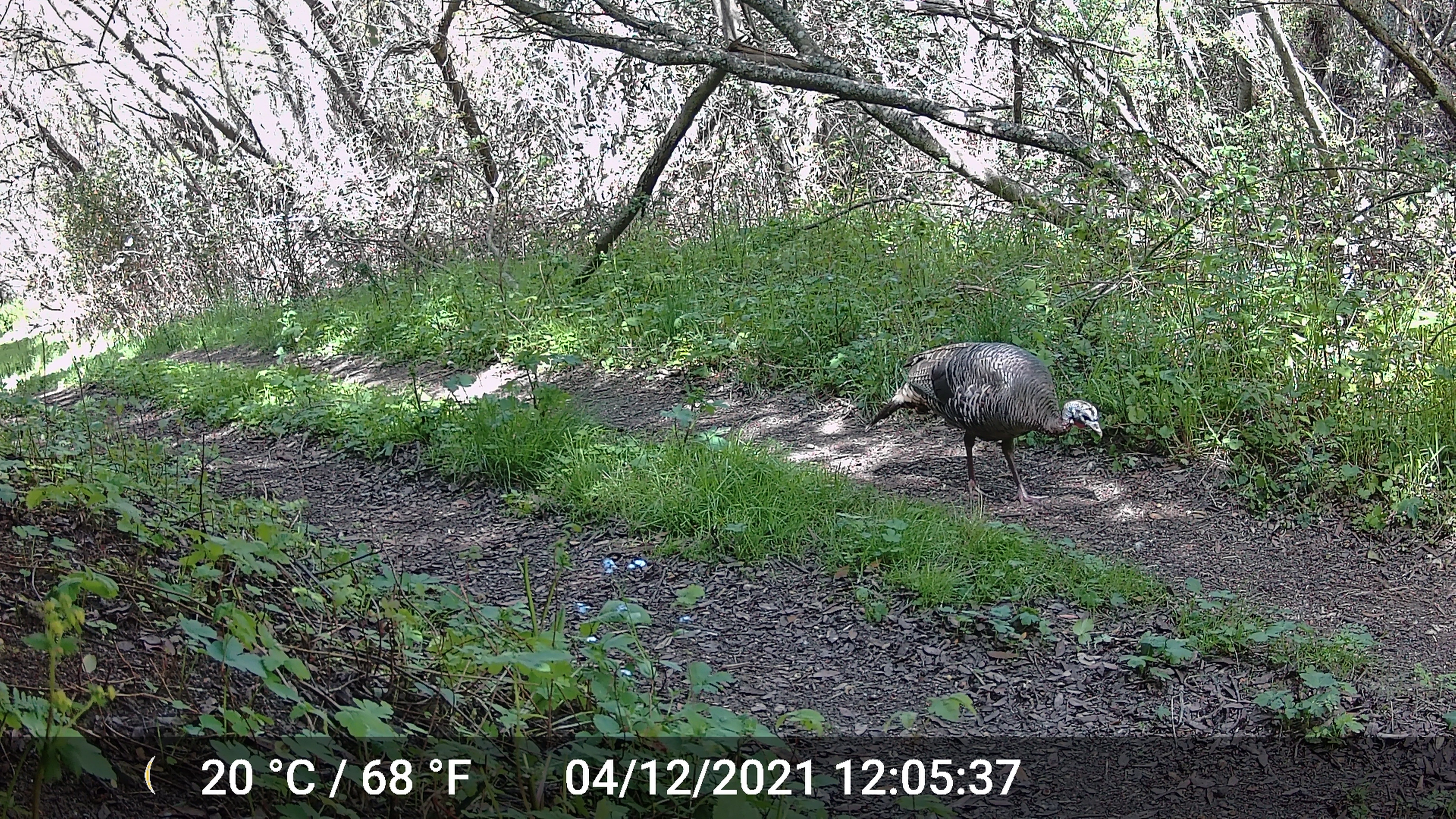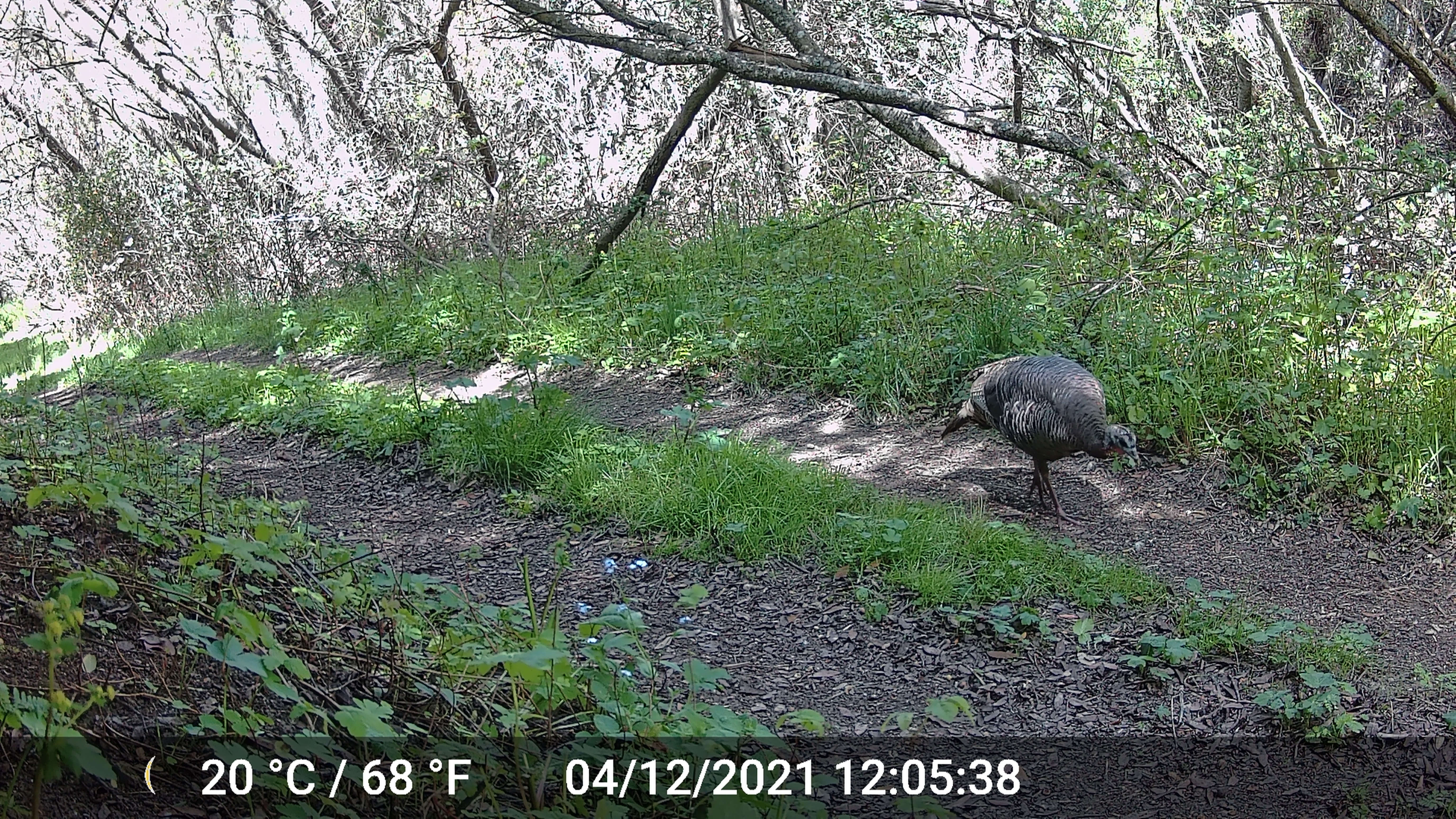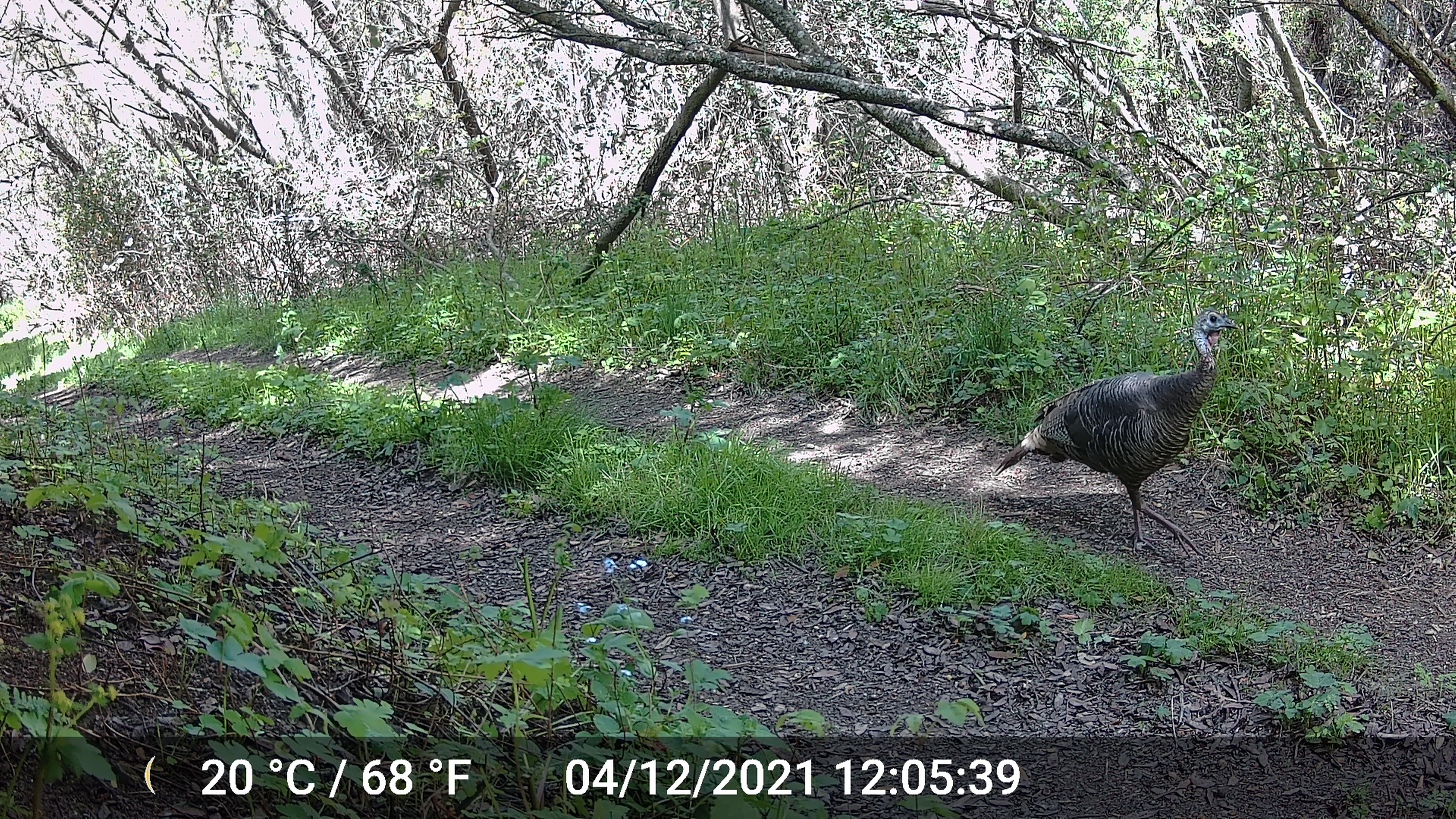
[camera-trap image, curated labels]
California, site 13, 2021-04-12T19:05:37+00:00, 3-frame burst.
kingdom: Animalia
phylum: Chordata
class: Aves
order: Galliformes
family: Phasianidae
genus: Meleagris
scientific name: Meleagris gallopavo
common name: turkey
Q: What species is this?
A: Turkey (Meleagris gallopavo).